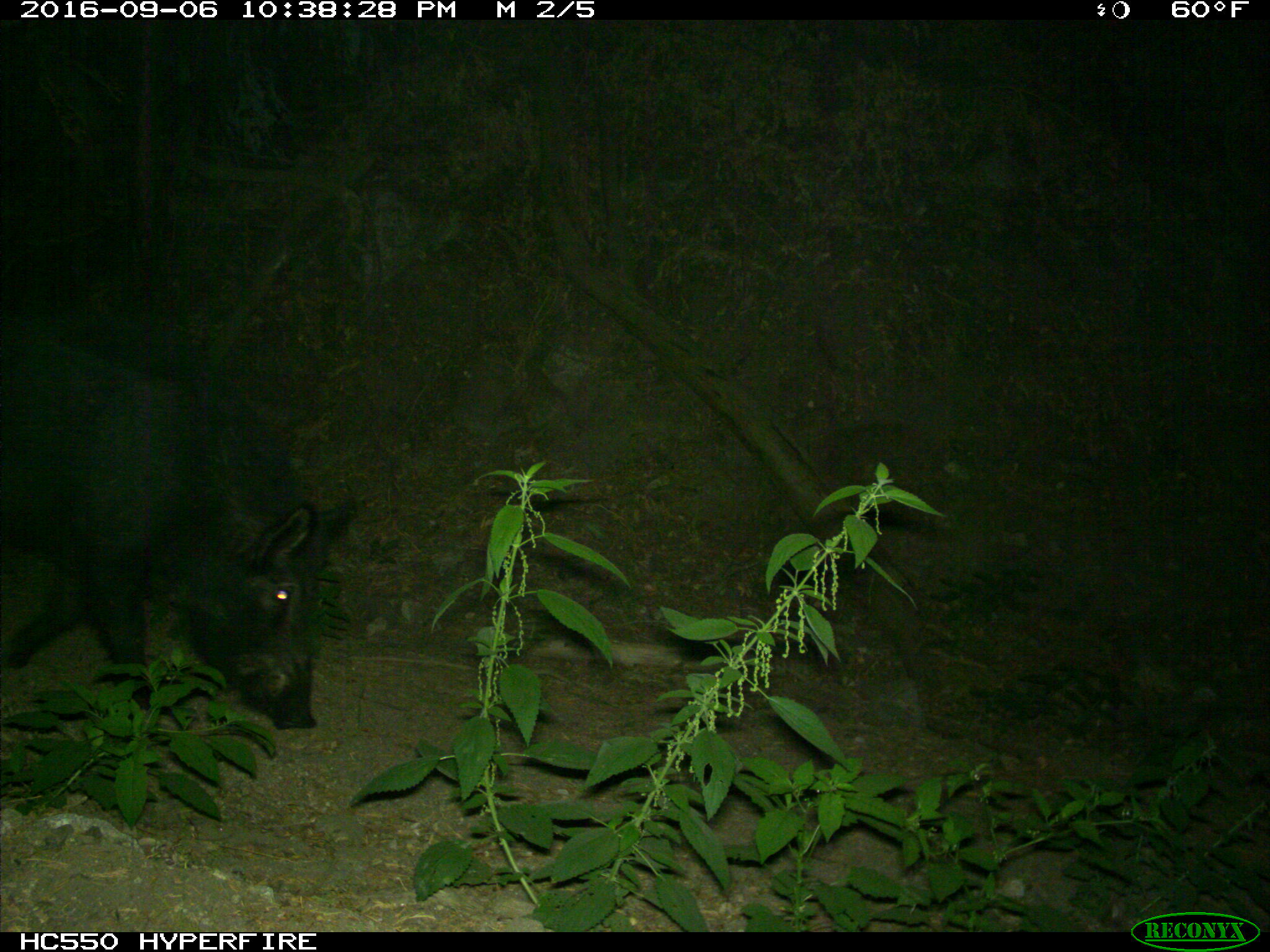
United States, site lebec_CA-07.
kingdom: Animalia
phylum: Chordata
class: Mammalia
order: Artiodactyla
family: Suidae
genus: Sus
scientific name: Sus scrofa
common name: wild boar